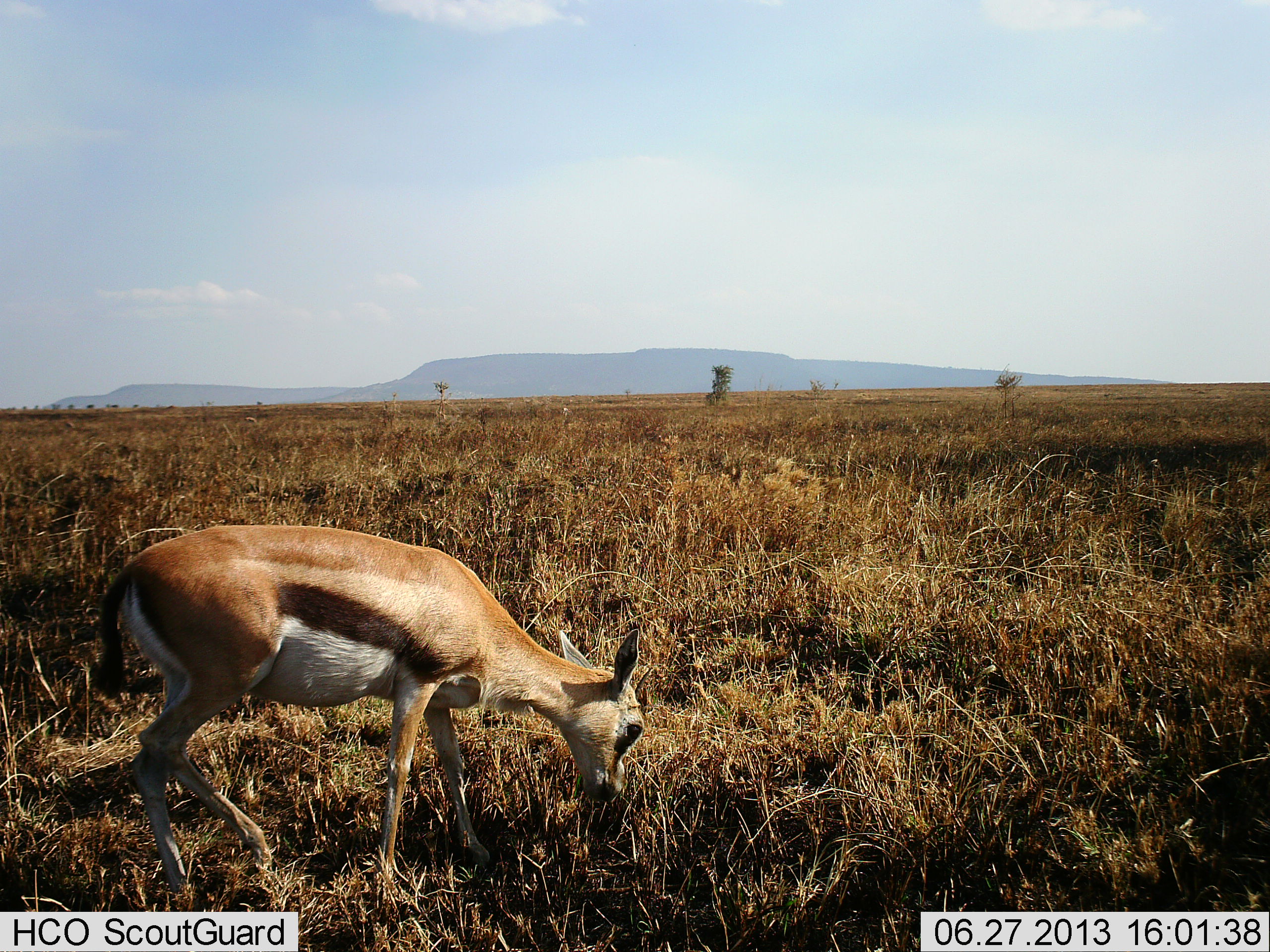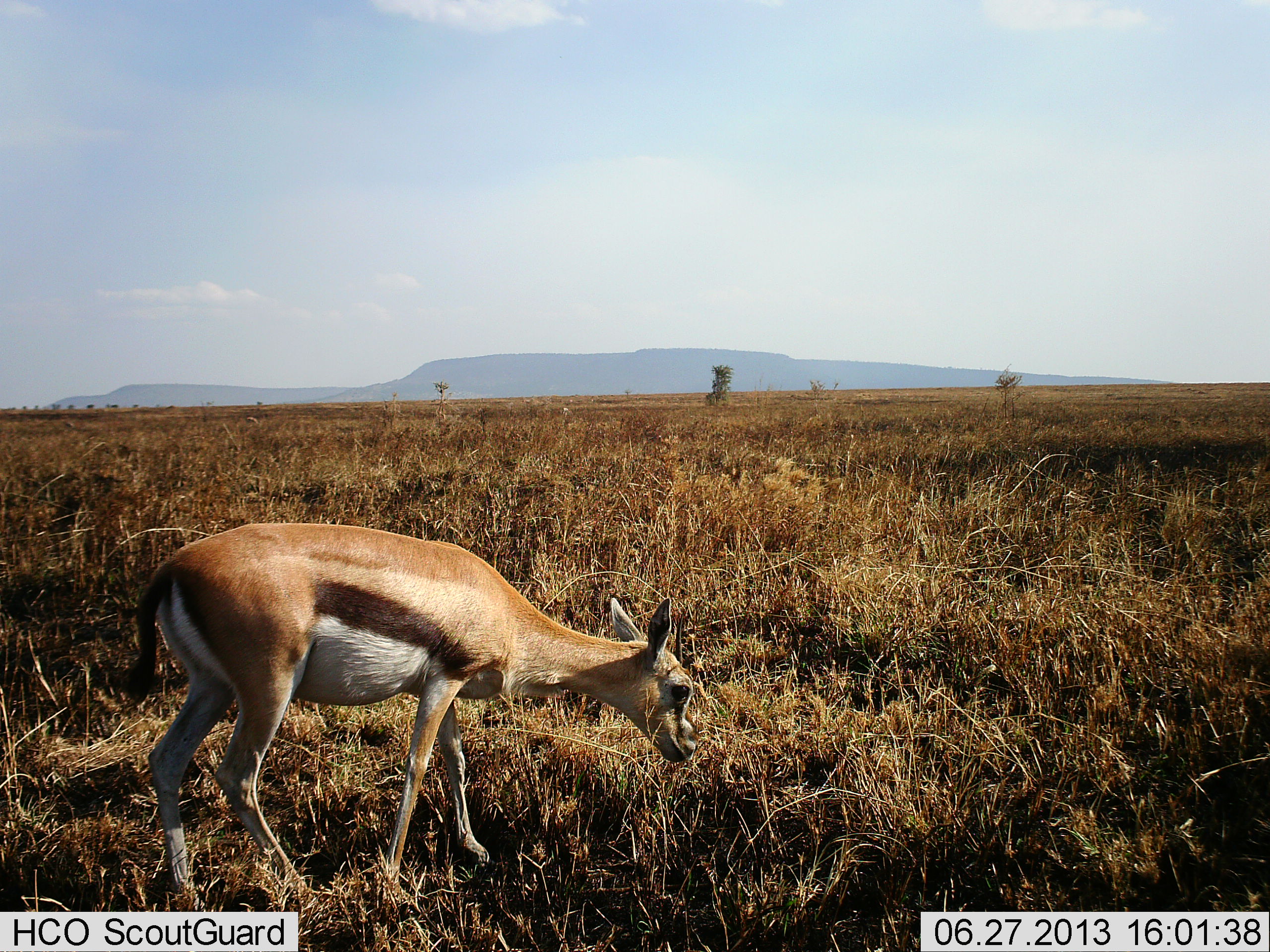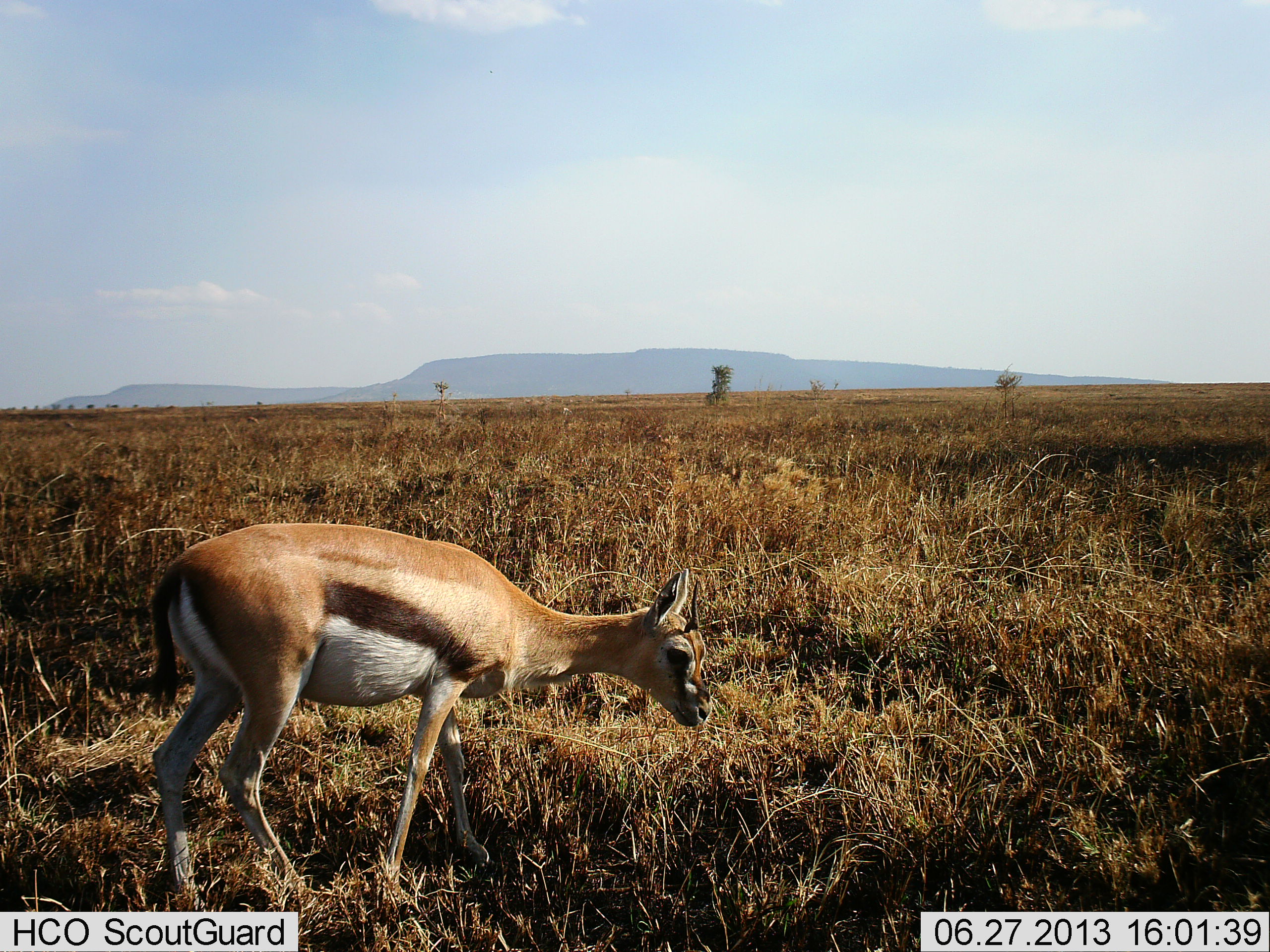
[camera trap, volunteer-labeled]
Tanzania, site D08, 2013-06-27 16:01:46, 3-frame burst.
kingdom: Animalia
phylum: Chordata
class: Mammalia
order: Artiodactyla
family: Bovidae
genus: Eudorcas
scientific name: Eudorcas thomsonii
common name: thomson's gazelle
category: gazellethomsons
Gazellethomsons (thomson's gazelle) (Eudorcas thomsonii), count 1. Behavior (volunteer vote fractions): standing 41%, resting 0%, moving 7%, interacting 0%. Young present (vote fraction): 4%. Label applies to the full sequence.